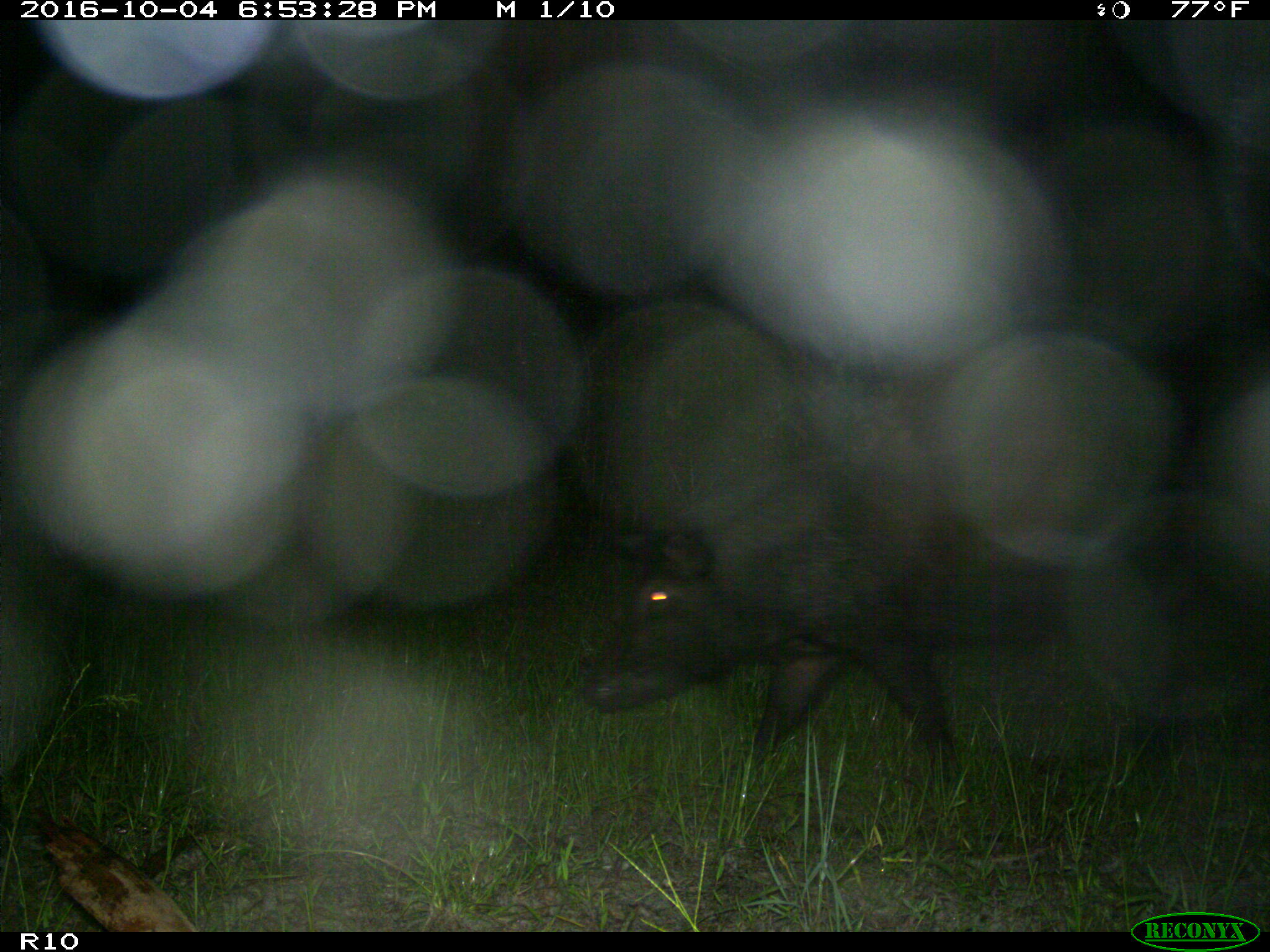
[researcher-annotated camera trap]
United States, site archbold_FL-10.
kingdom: Animalia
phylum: Chordata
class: Mammalia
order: Artiodactyla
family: Suidae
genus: Sus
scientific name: Sus scrofa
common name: wild boar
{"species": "Sus scrofa (wild boar)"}